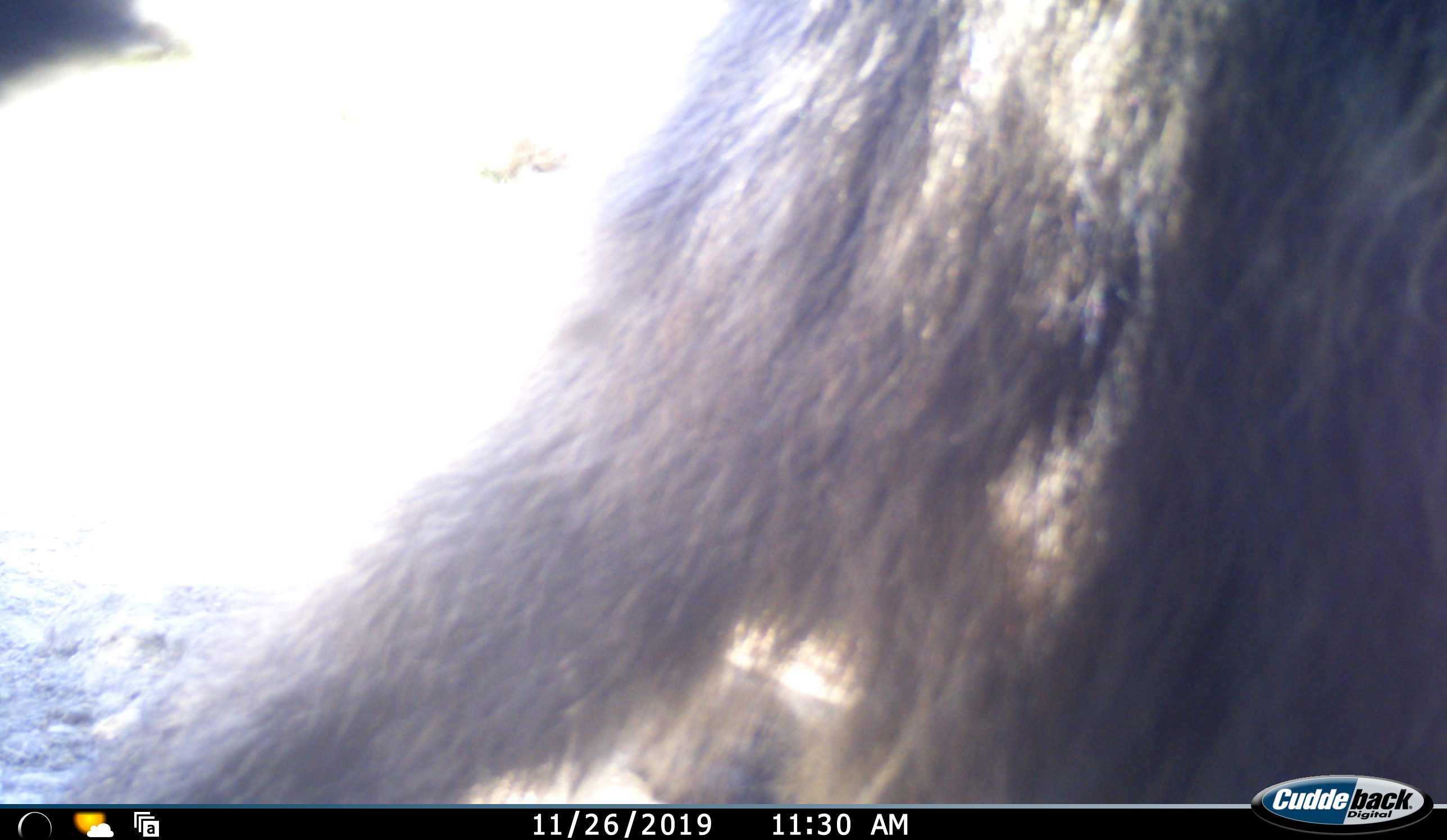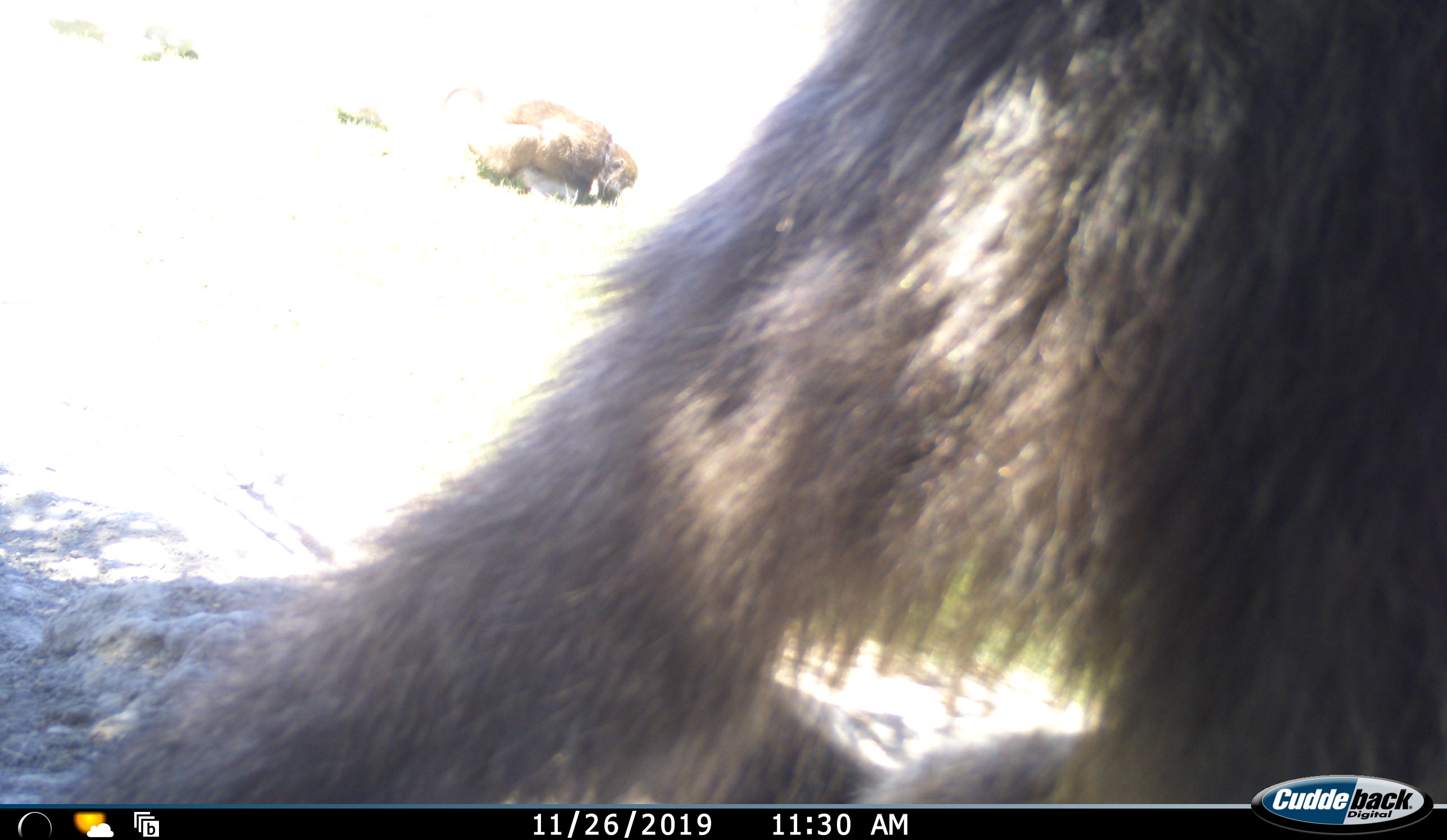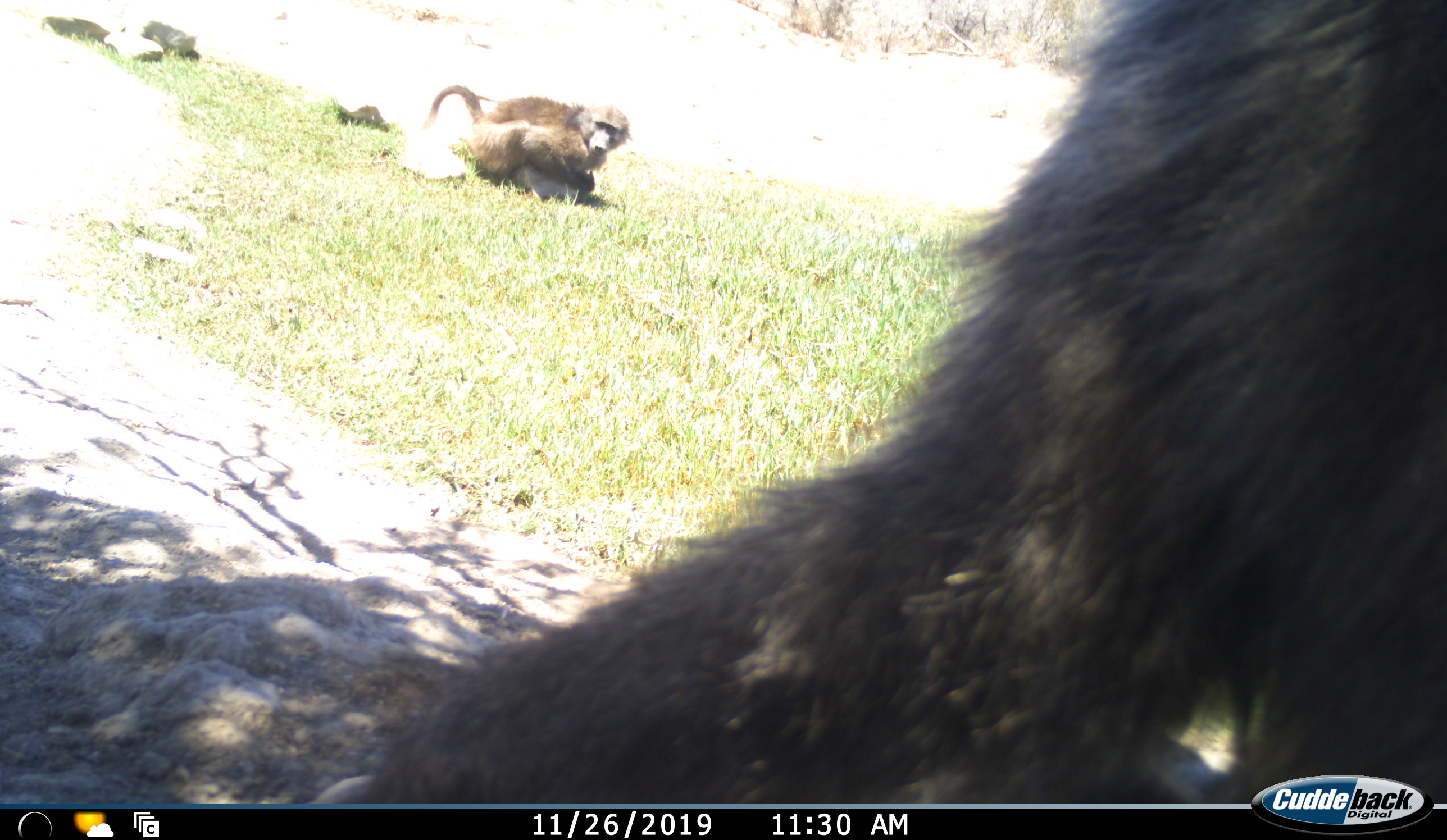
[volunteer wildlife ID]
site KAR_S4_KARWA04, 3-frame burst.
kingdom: Animalia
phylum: Chordata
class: Mammalia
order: Primates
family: Cercopithecidae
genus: Papio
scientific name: Papio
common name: baboon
Baboon (Papio), count 2. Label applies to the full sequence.